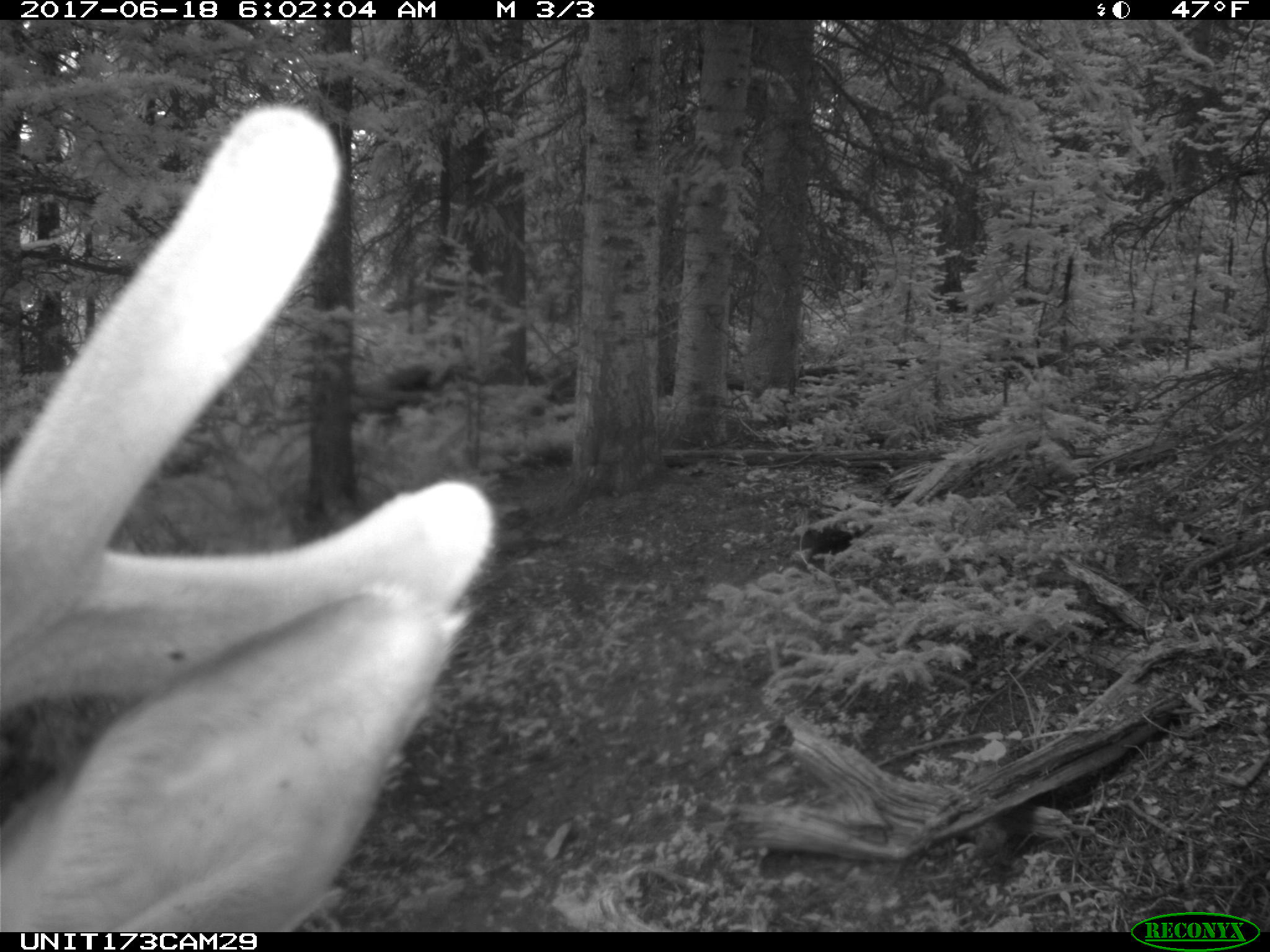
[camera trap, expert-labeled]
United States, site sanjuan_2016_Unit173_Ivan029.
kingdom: Animalia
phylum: Chordata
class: Mammalia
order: Artiodactyla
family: Cervidae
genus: Cervus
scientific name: Cervus elaphus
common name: red deer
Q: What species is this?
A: Cervus elaphus (red deer).